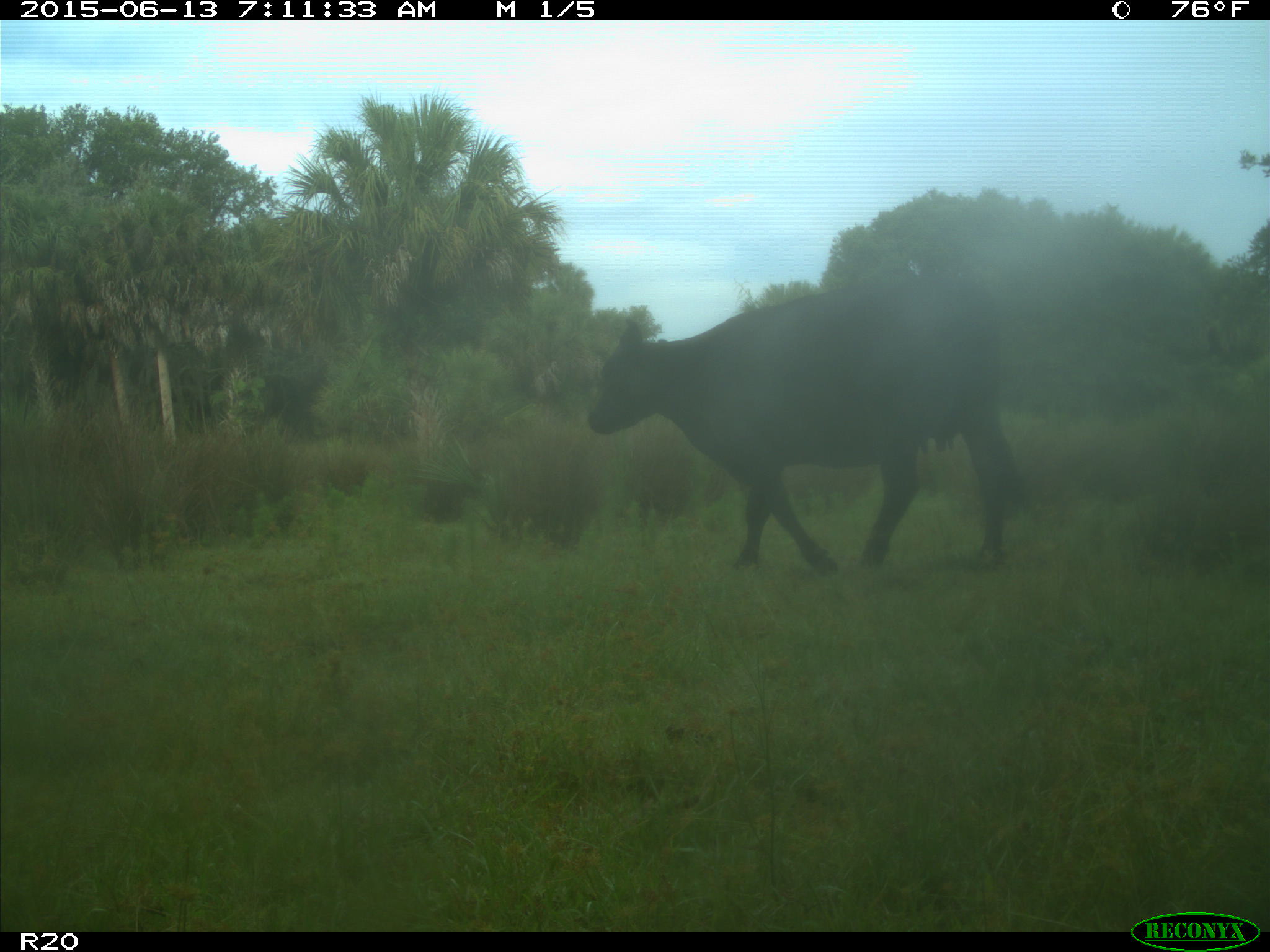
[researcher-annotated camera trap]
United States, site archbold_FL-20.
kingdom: Animalia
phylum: Chordata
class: Mammalia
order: Artiodactyla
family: Bovidae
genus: Bos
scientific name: Bos taurus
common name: domestic cow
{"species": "Bos taurus (domestic cow)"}